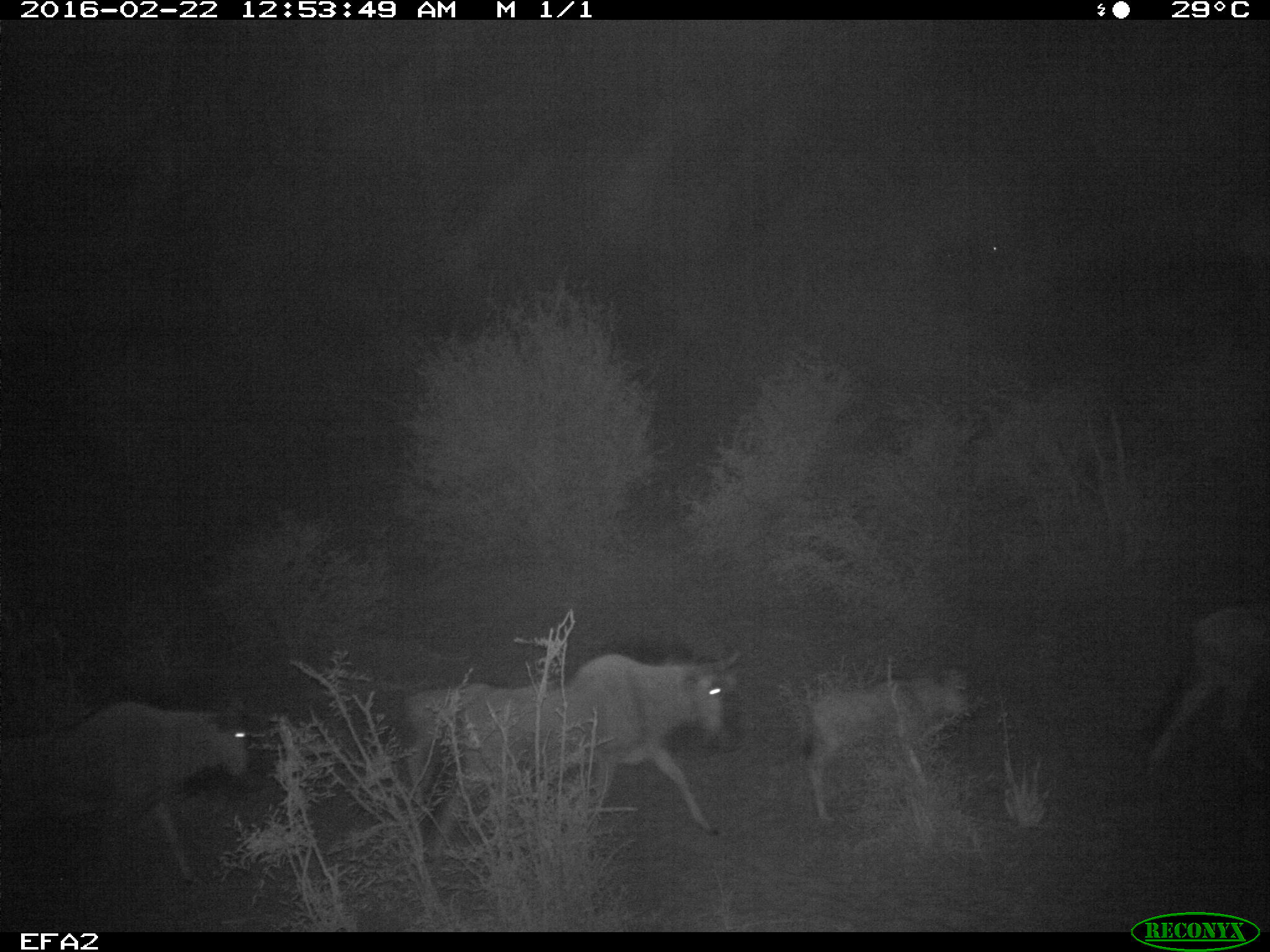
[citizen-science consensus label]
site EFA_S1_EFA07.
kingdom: Animalia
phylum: Chordata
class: Mammalia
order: Artiodactyla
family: Bovidae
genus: Connochaetes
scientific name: Connochaetes taurinus taurinus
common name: blue wildebeest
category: wildebeestblue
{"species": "wildebeestblue (blue wildebeest) (Connochaetes taurinus taurinus)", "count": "4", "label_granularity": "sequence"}